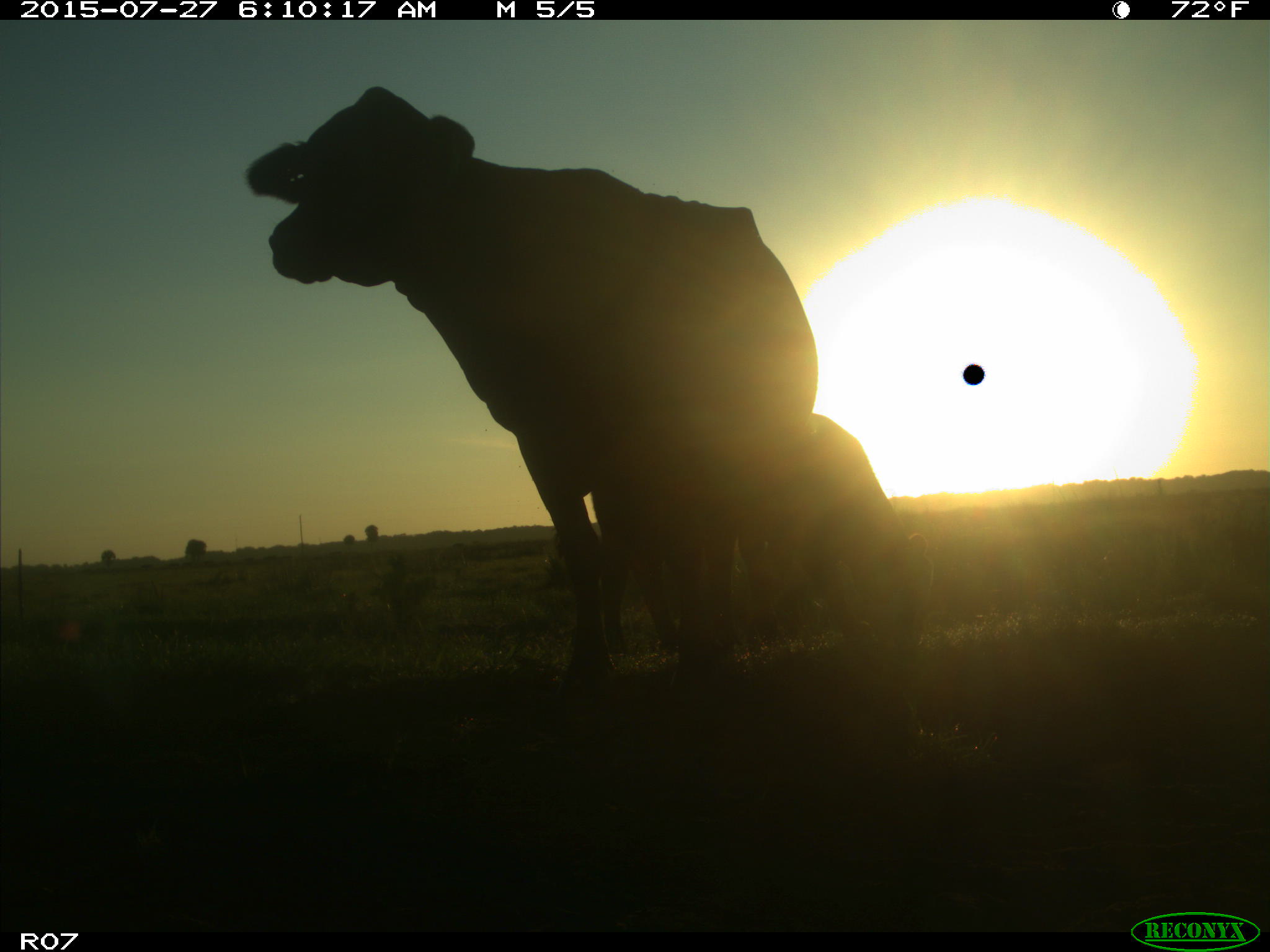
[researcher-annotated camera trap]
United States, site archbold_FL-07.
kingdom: Animalia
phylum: Chordata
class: Mammalia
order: Artiodactyla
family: Bovidae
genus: Bos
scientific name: Bos taurus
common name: domestic cow